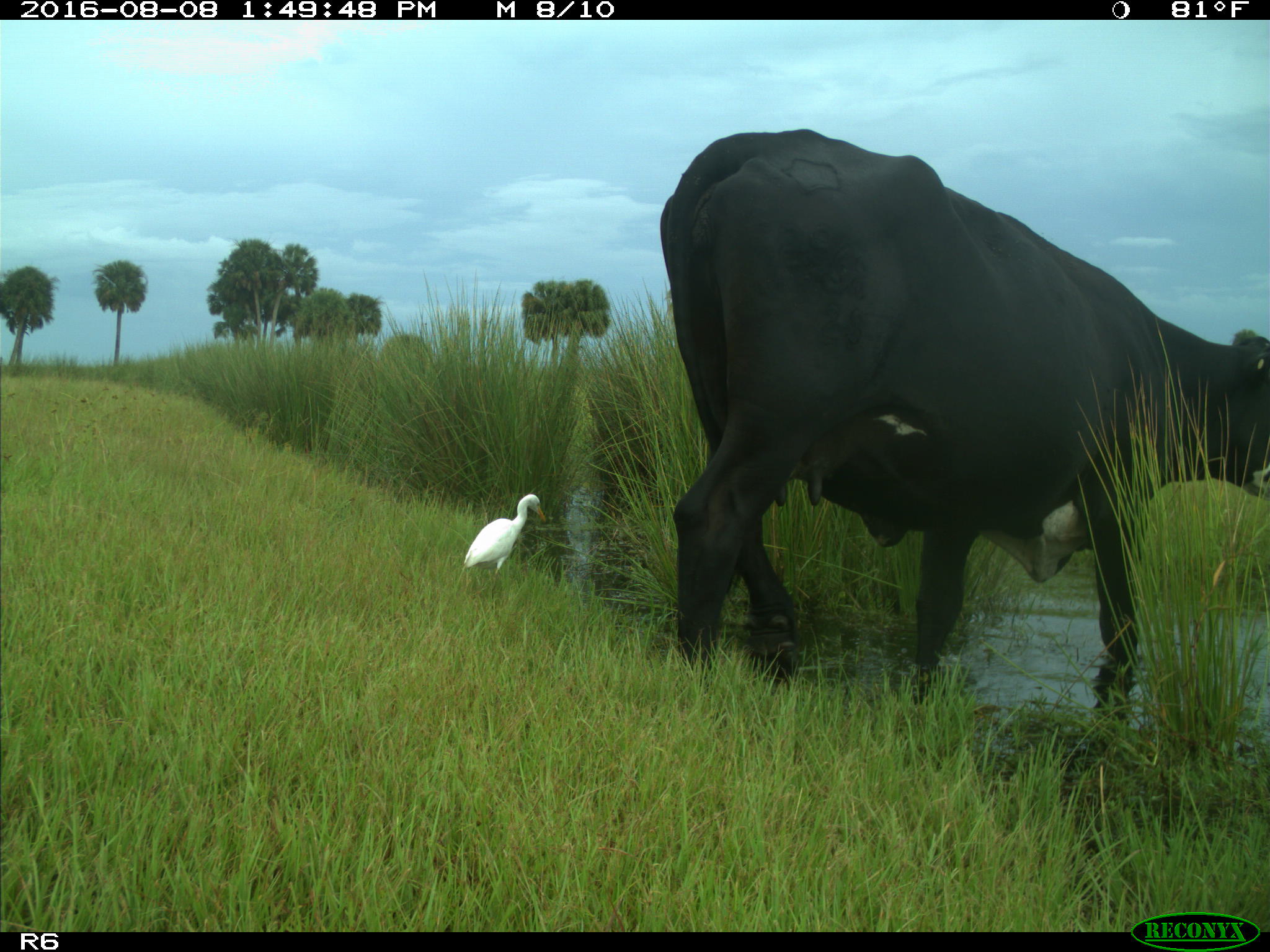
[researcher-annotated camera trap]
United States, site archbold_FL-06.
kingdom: Animalia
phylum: Chordata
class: Mammalia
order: Artiodactyla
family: Bovidae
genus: Bos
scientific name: Bos taurus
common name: domestic cow